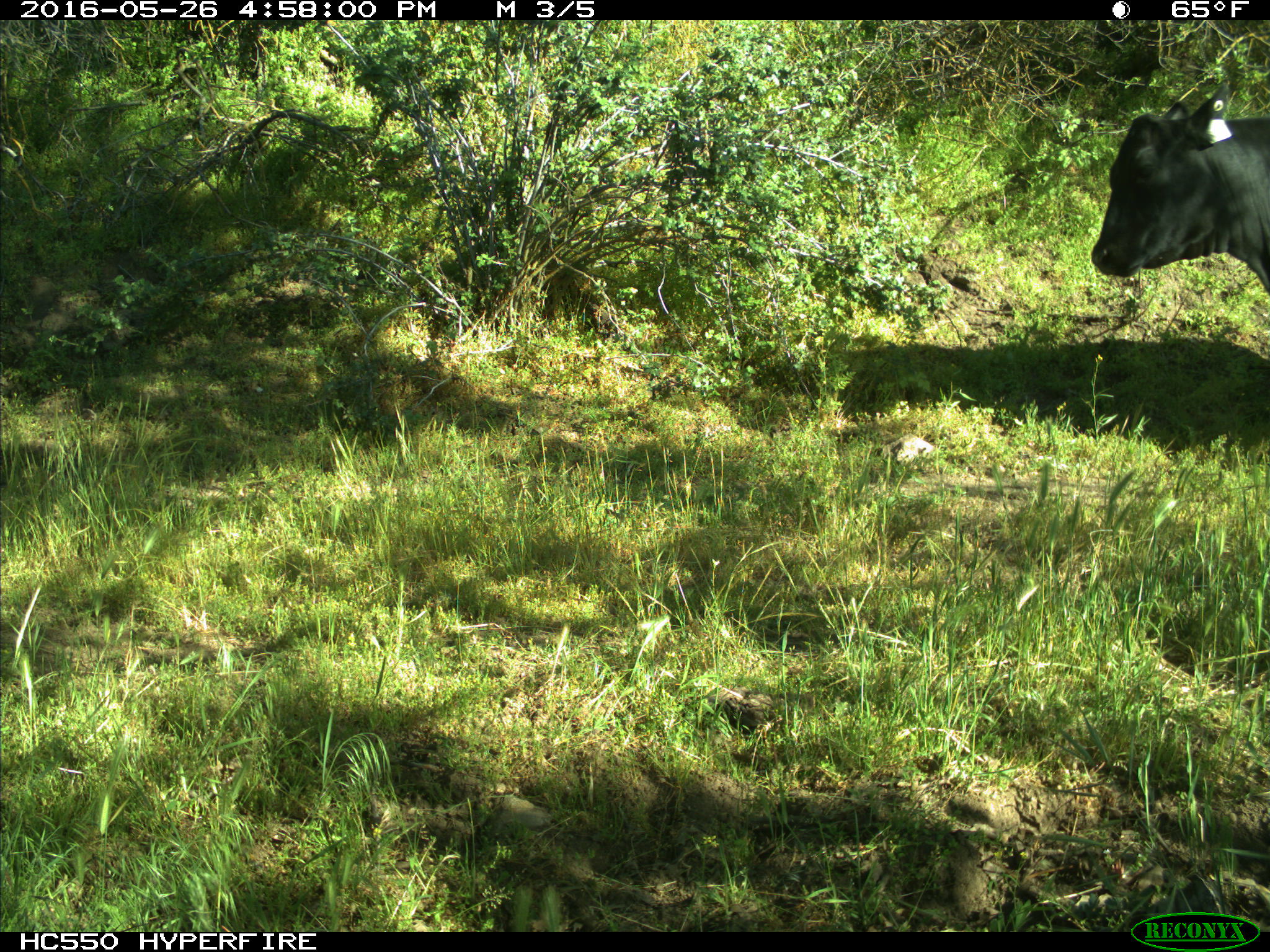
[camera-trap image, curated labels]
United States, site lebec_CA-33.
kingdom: Animalia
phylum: Chordata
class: Mammalia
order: Artiodactyla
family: Bovidae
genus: Bos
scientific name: Bos taurus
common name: domestic cow